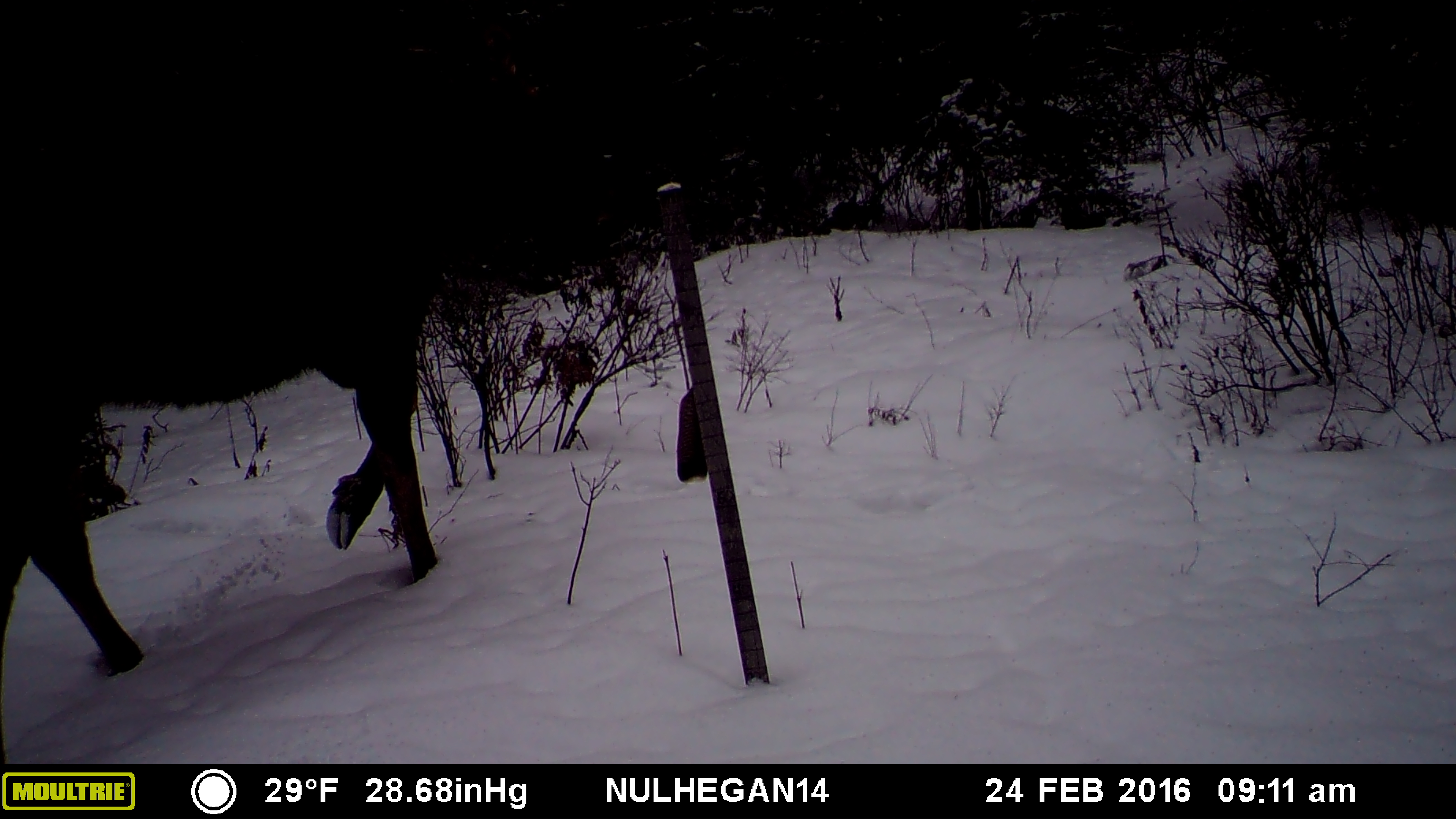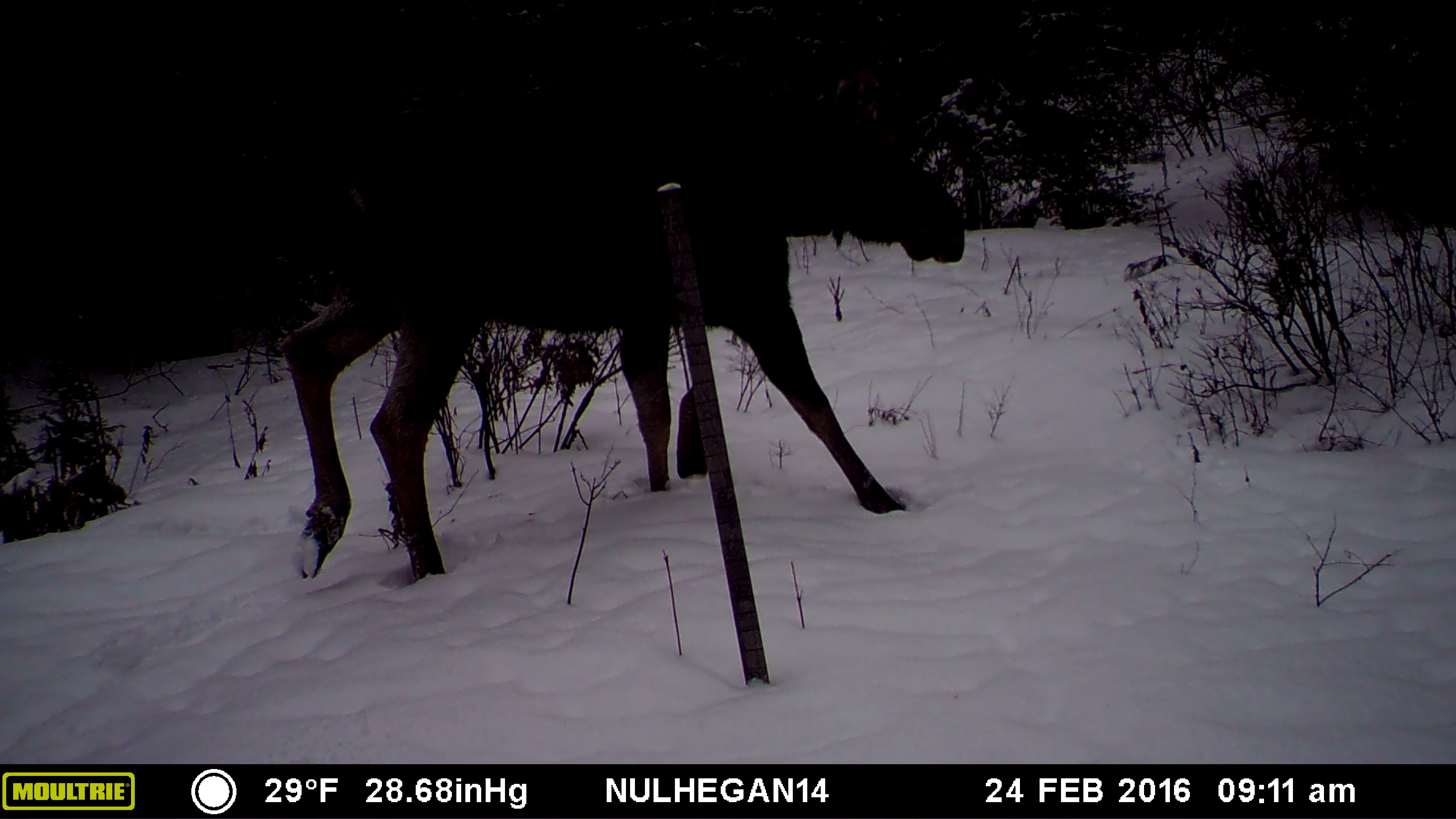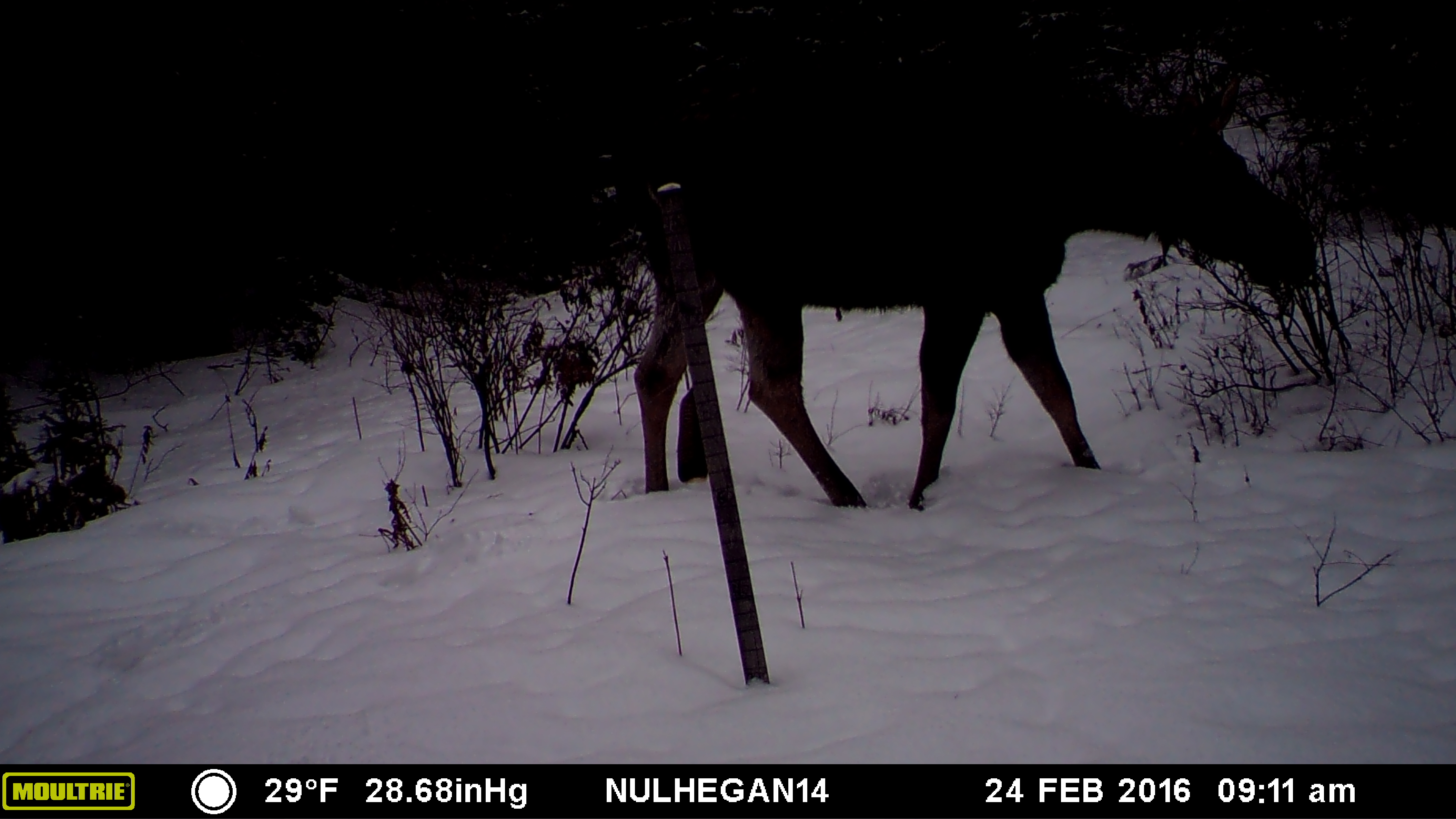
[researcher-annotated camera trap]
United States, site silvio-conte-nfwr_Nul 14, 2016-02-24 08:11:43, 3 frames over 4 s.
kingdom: Animalia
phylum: Chordata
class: Mammalia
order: Artiodactyla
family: Cervidae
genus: Alces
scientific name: Alces alces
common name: moose